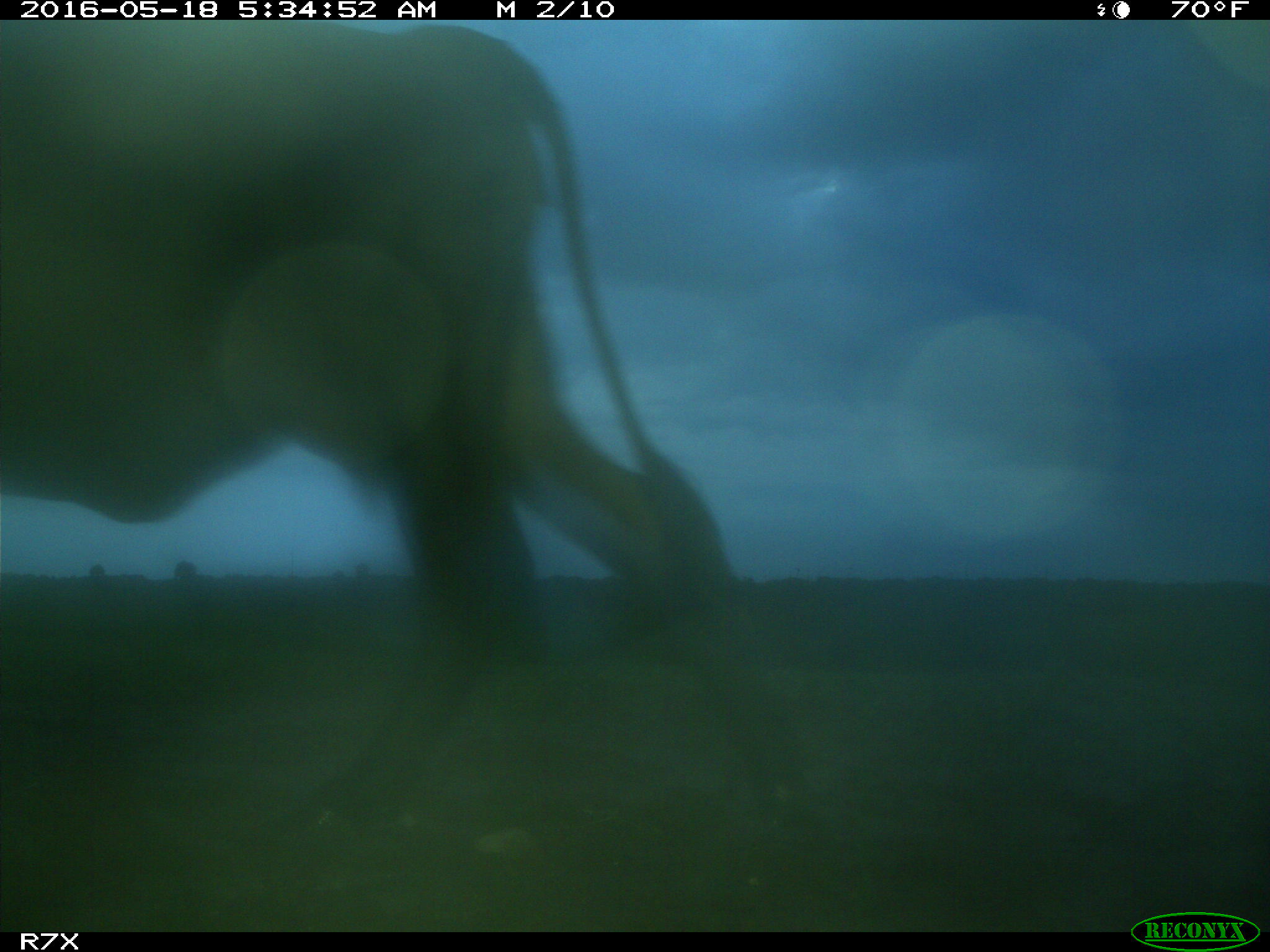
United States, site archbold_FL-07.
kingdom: Animalia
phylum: Chordata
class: Mammalia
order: Artiodactyla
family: Bovidae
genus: Bos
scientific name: Bos taurus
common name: domestic cow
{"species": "Bos taurus (domestic cow)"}